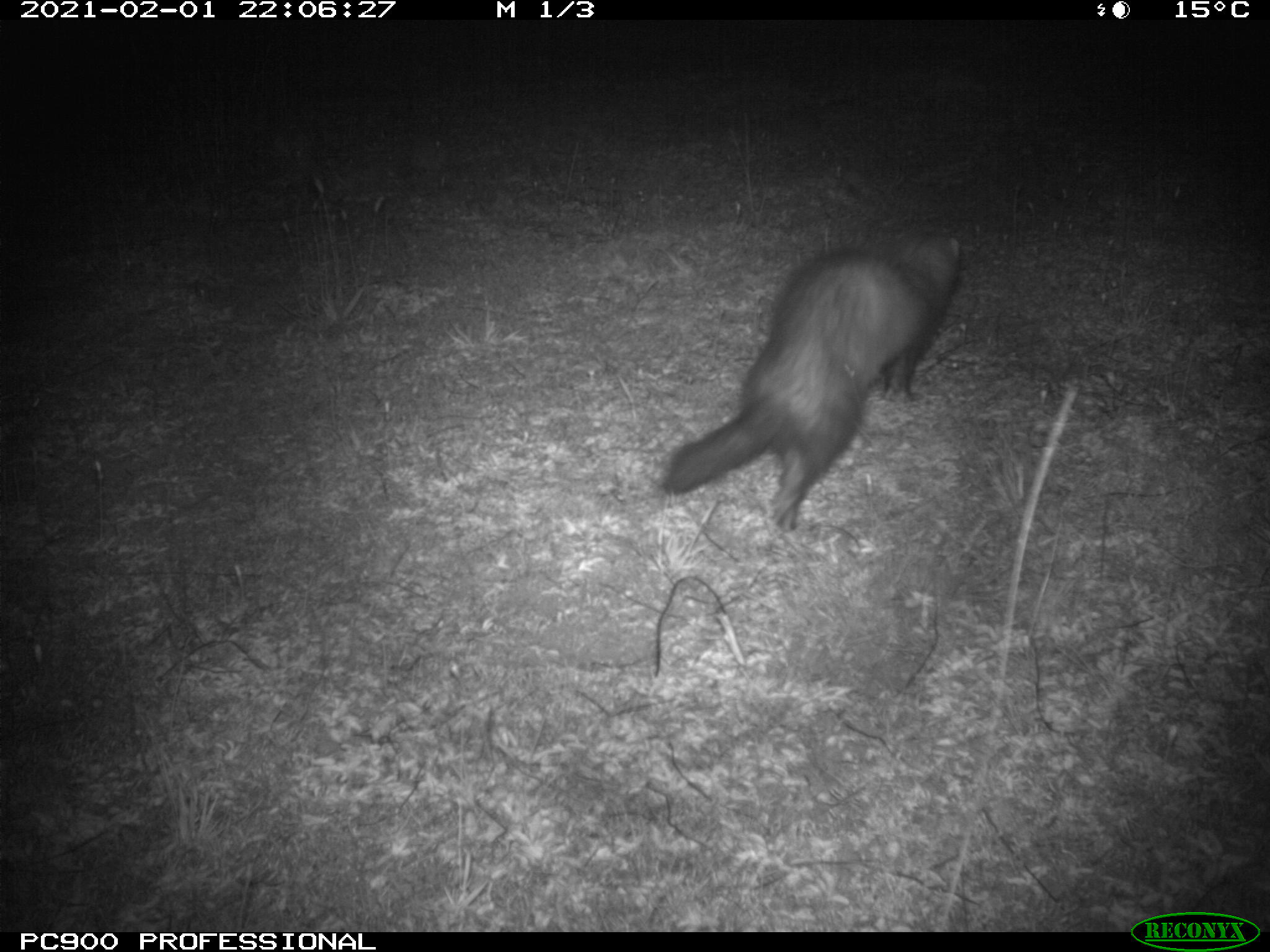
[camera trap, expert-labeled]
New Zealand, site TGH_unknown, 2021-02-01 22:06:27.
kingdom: Animalia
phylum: Chordata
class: Mammalia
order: Carnivora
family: Mustelidae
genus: Mustela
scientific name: Mustela furo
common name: ferret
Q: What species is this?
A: Ferret (Mustela furo).